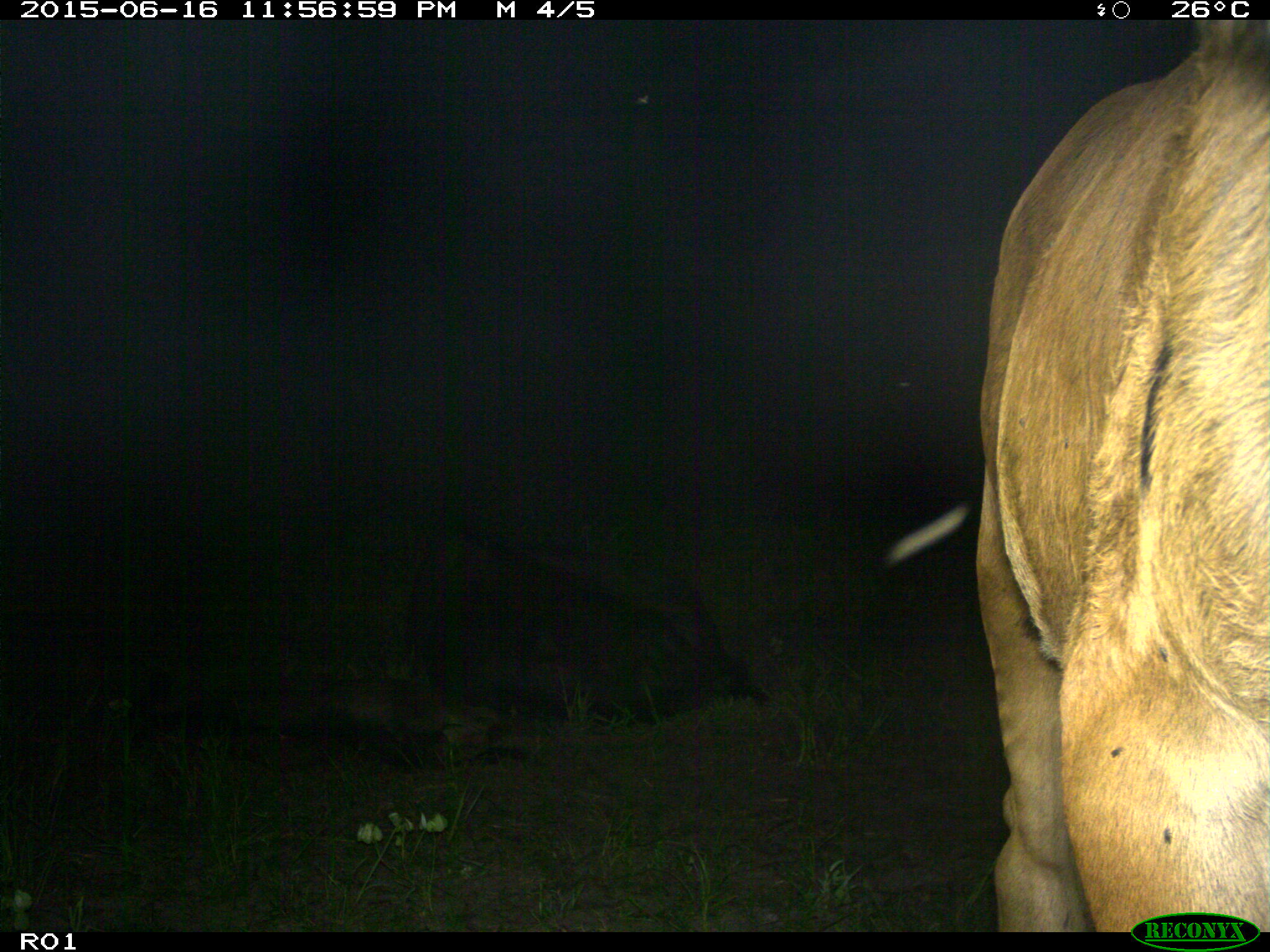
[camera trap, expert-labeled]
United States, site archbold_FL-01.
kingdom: Animalia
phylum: Chordata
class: Mammalia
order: Artiodactyla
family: Bovidae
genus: Bos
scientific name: Bos taurus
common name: domestic cow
Bos taurus (domestic cow).